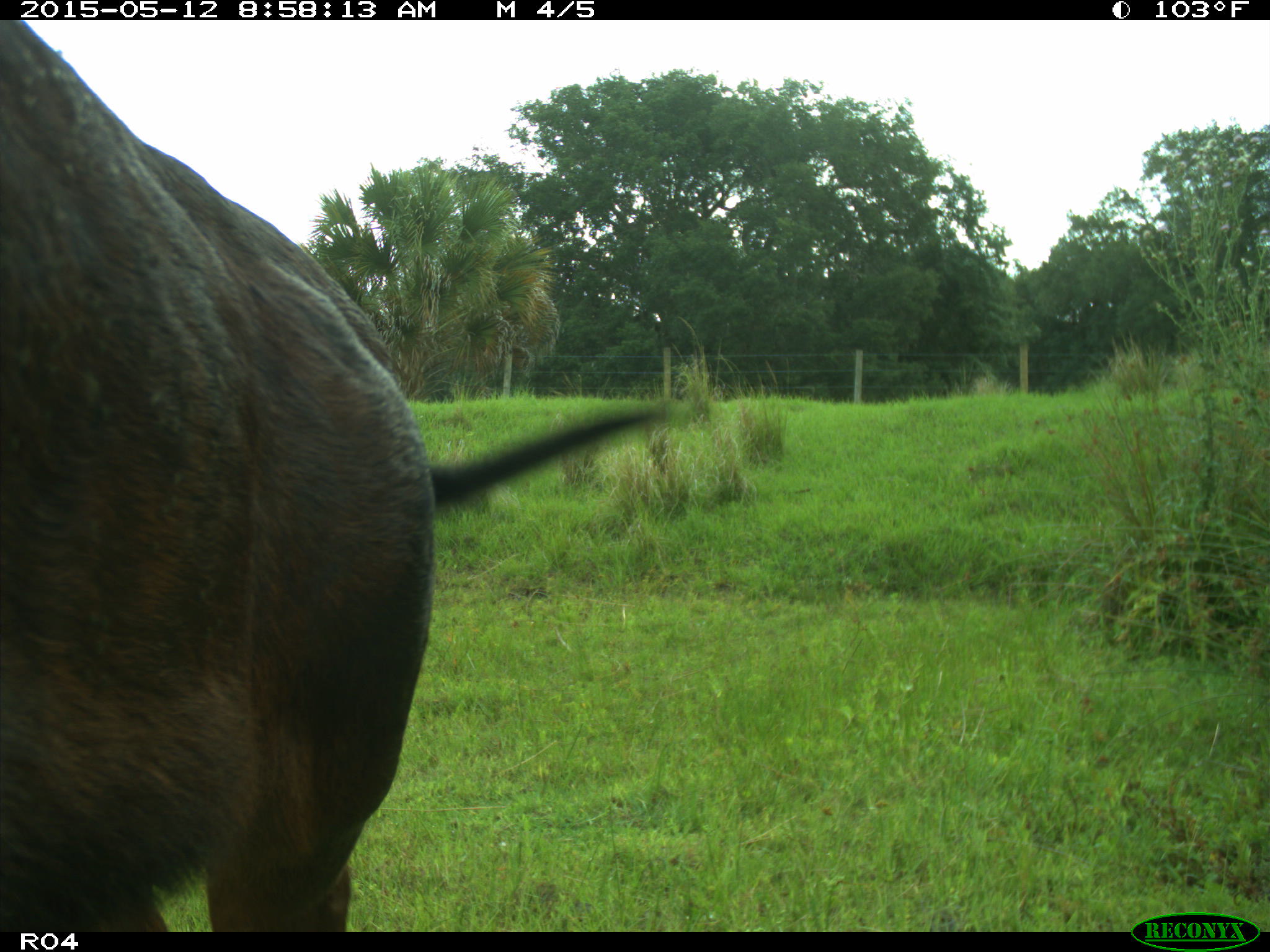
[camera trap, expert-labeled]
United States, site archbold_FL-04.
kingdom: Animalia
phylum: Chordata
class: Mammalia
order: Artiodactyla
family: Bovidae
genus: Bos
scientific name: Bos taurus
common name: domestic cow